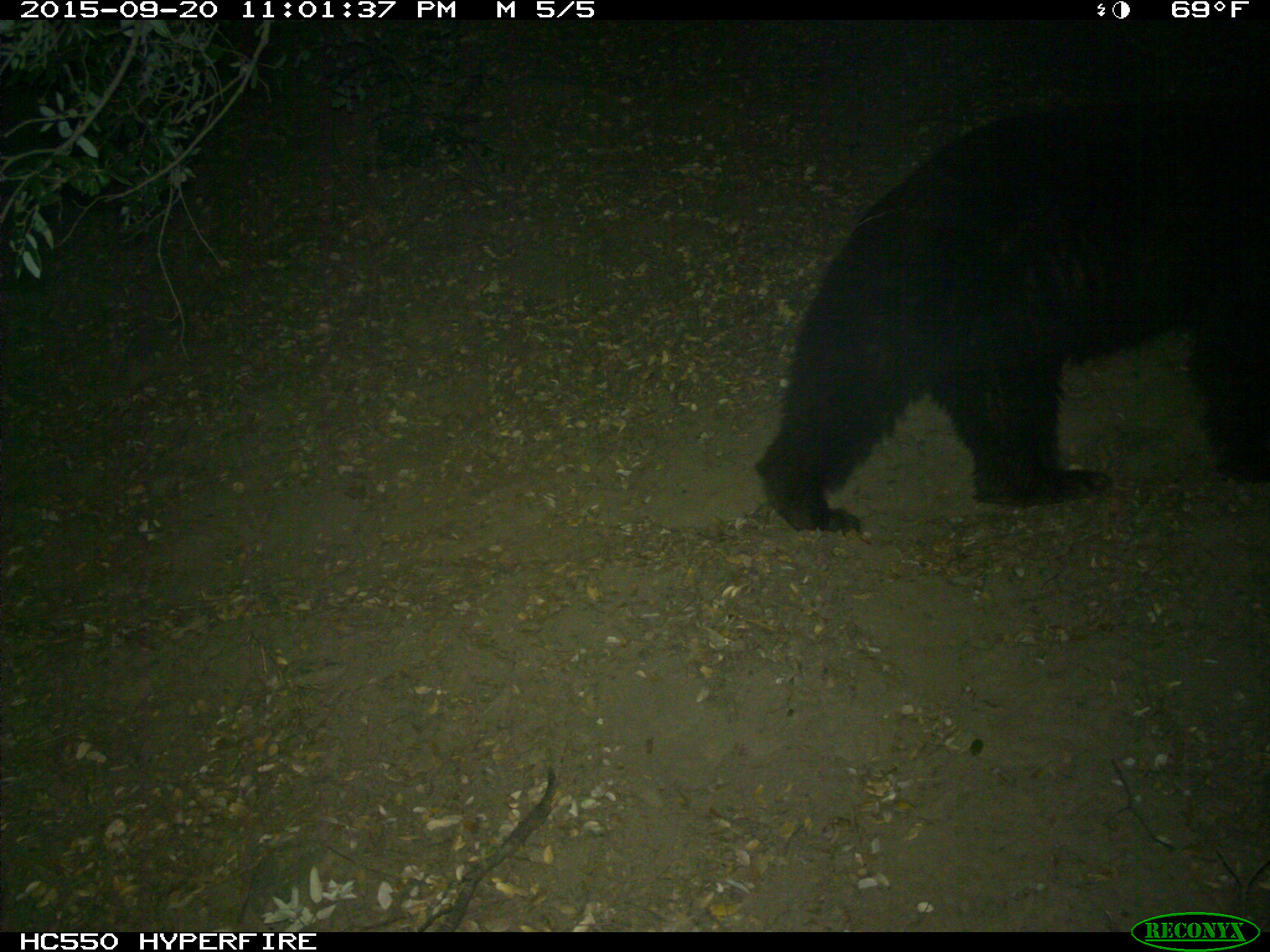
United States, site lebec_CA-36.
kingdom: Animalia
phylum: Chordata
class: Mammalia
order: Carnivora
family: Ursidae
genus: Ursus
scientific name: Ursus americanus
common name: american black bear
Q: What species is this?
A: Ursus americanus (american black bear).